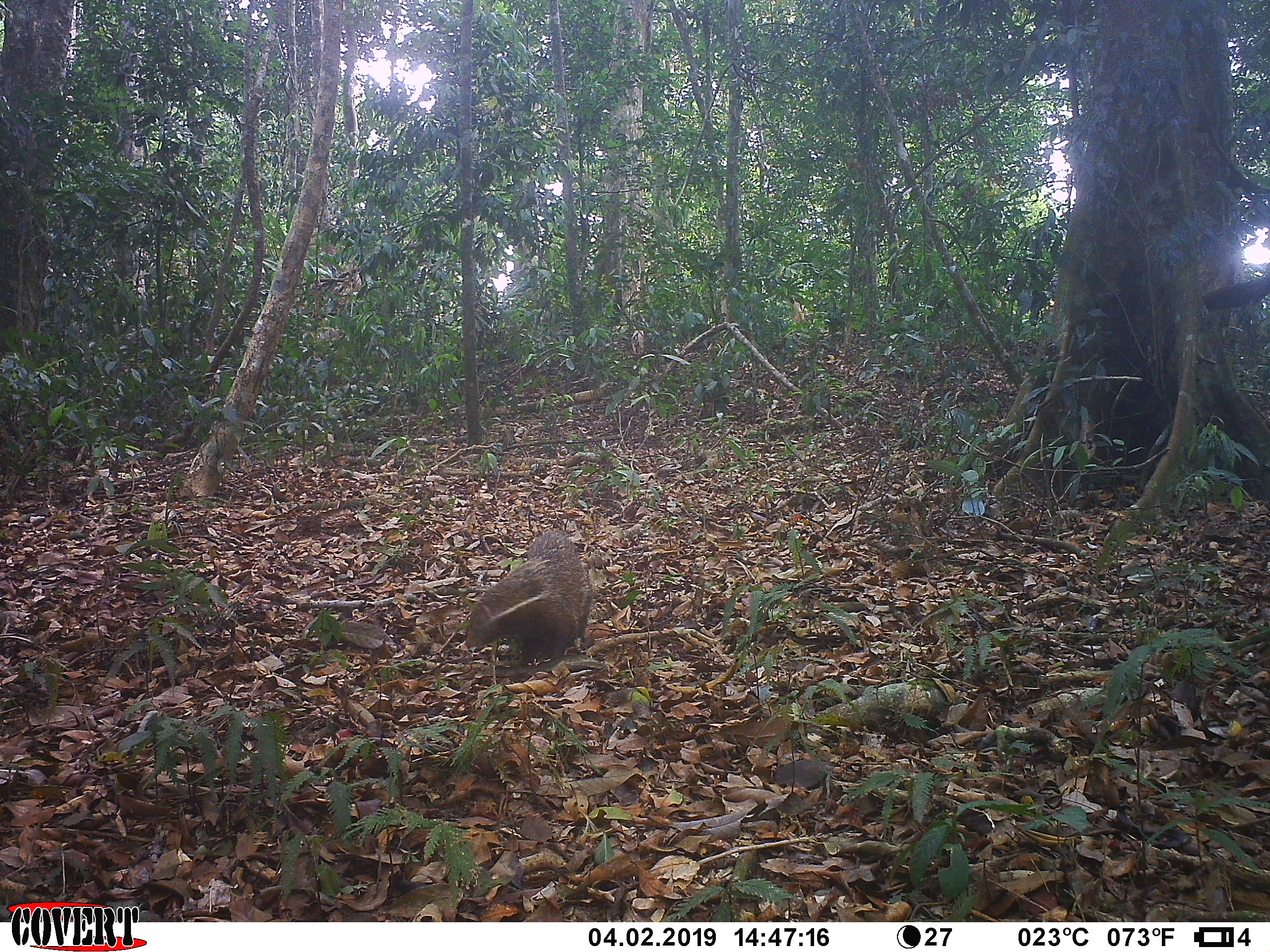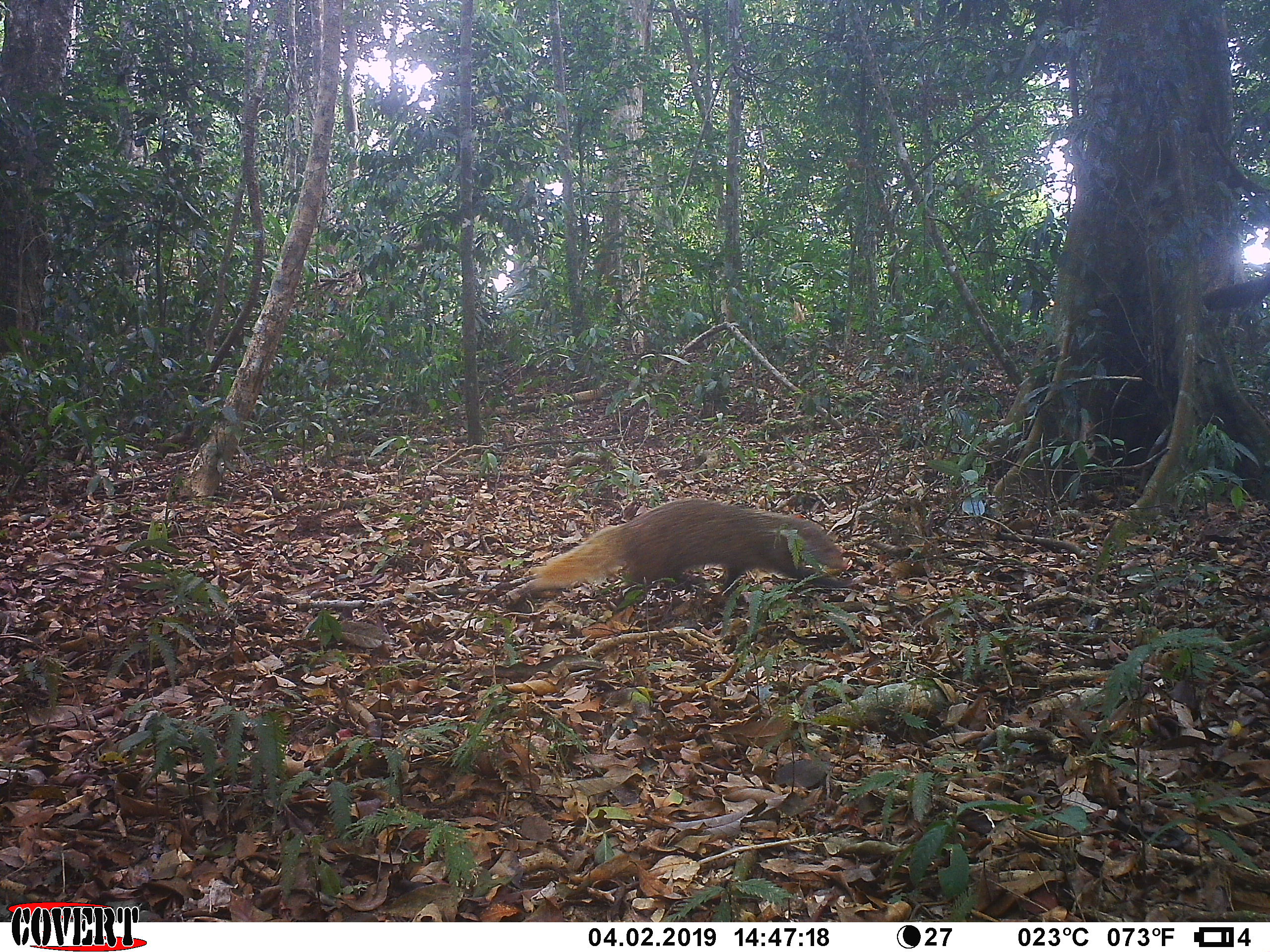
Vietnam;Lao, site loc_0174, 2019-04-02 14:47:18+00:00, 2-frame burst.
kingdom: Animalia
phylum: Chordata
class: Mammalia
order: Carnivora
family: Herpestidae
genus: Urva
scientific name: Urva urva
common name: crab-eating mongoose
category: crab eating mongoose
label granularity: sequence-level